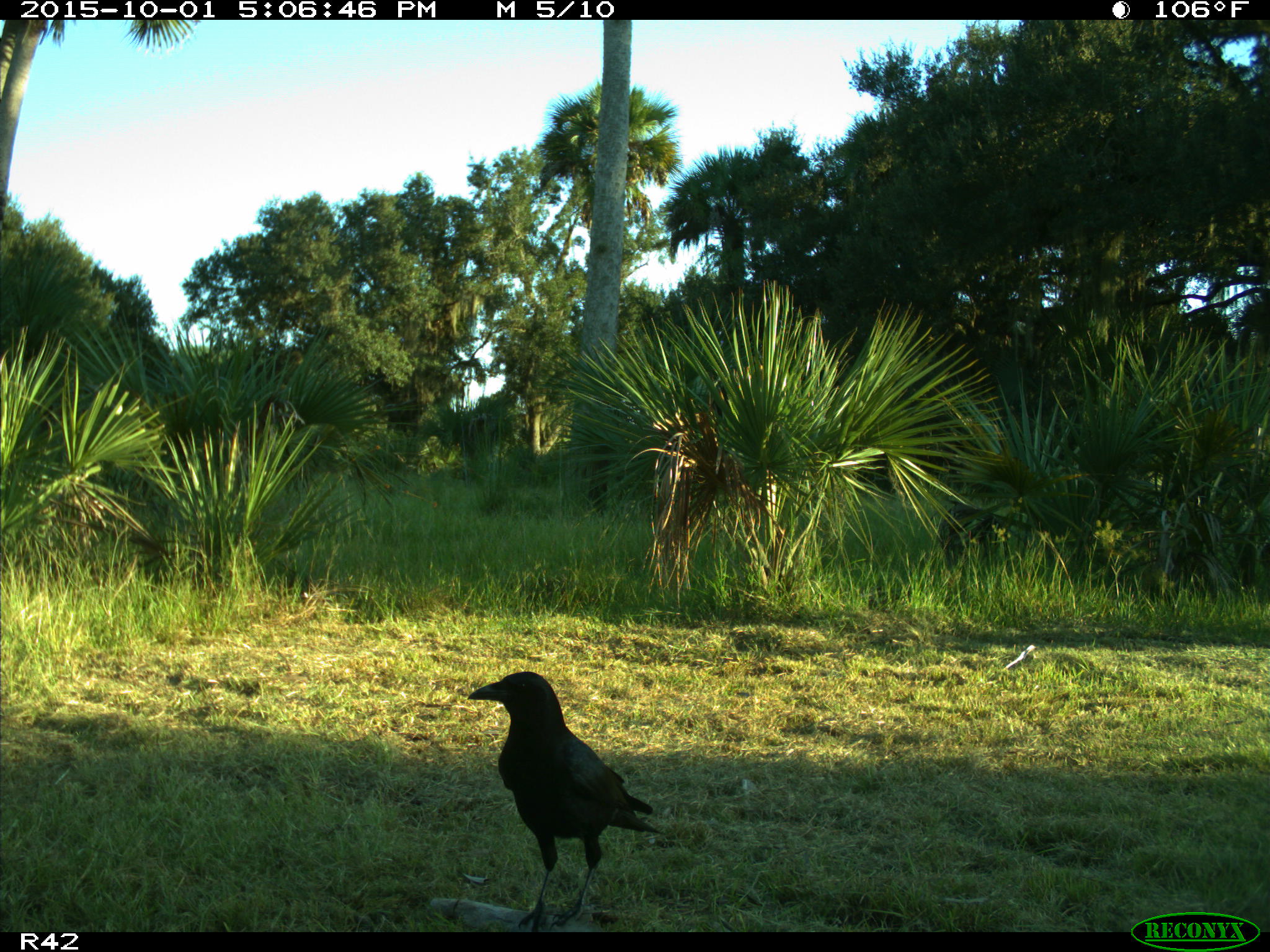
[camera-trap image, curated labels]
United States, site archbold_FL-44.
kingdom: Animalia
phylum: Chordata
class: Aves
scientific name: Aves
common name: birds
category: unidentified bird